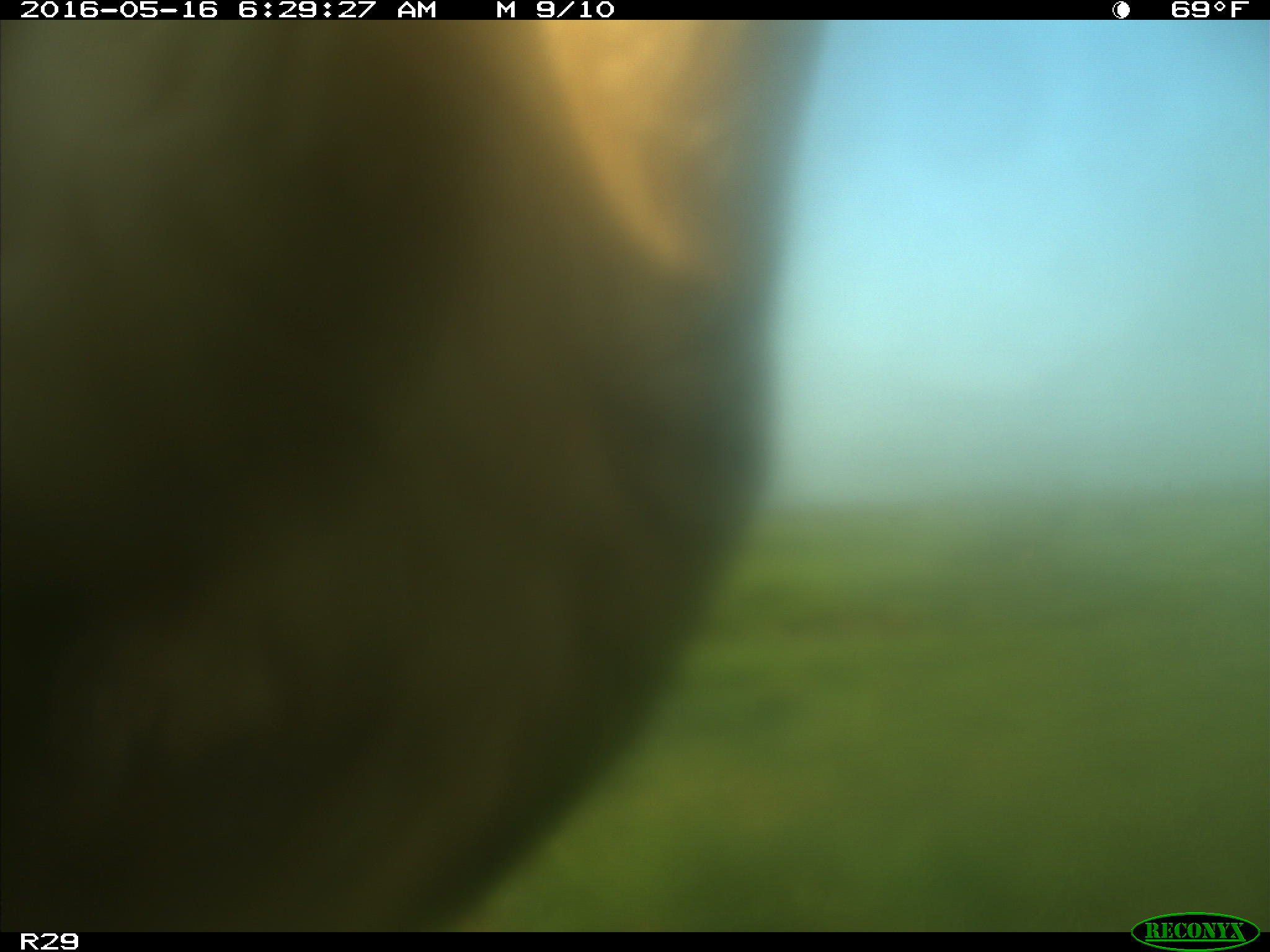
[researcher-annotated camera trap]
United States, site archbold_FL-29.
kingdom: Animalia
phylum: Chordata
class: Mammalia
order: Artiodactyla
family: Bovidae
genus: Bos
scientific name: Bos taurus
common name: domestic cow